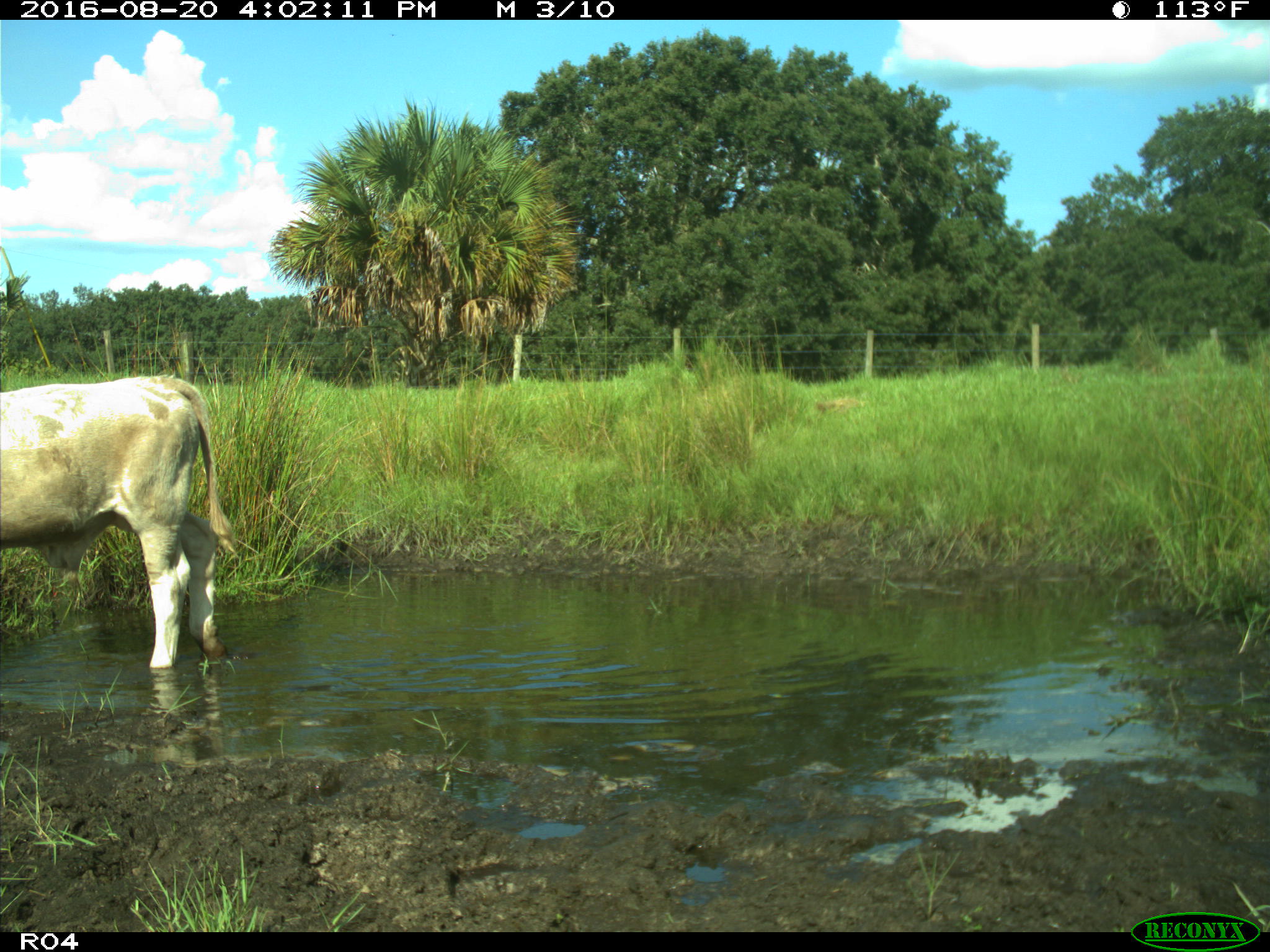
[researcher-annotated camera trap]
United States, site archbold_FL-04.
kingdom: Animalia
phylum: Chordata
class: Mammalia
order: Artiodactyla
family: Bovidae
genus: Bos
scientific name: Bos taurus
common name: domestic cow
Bos taurus (domestic cow).